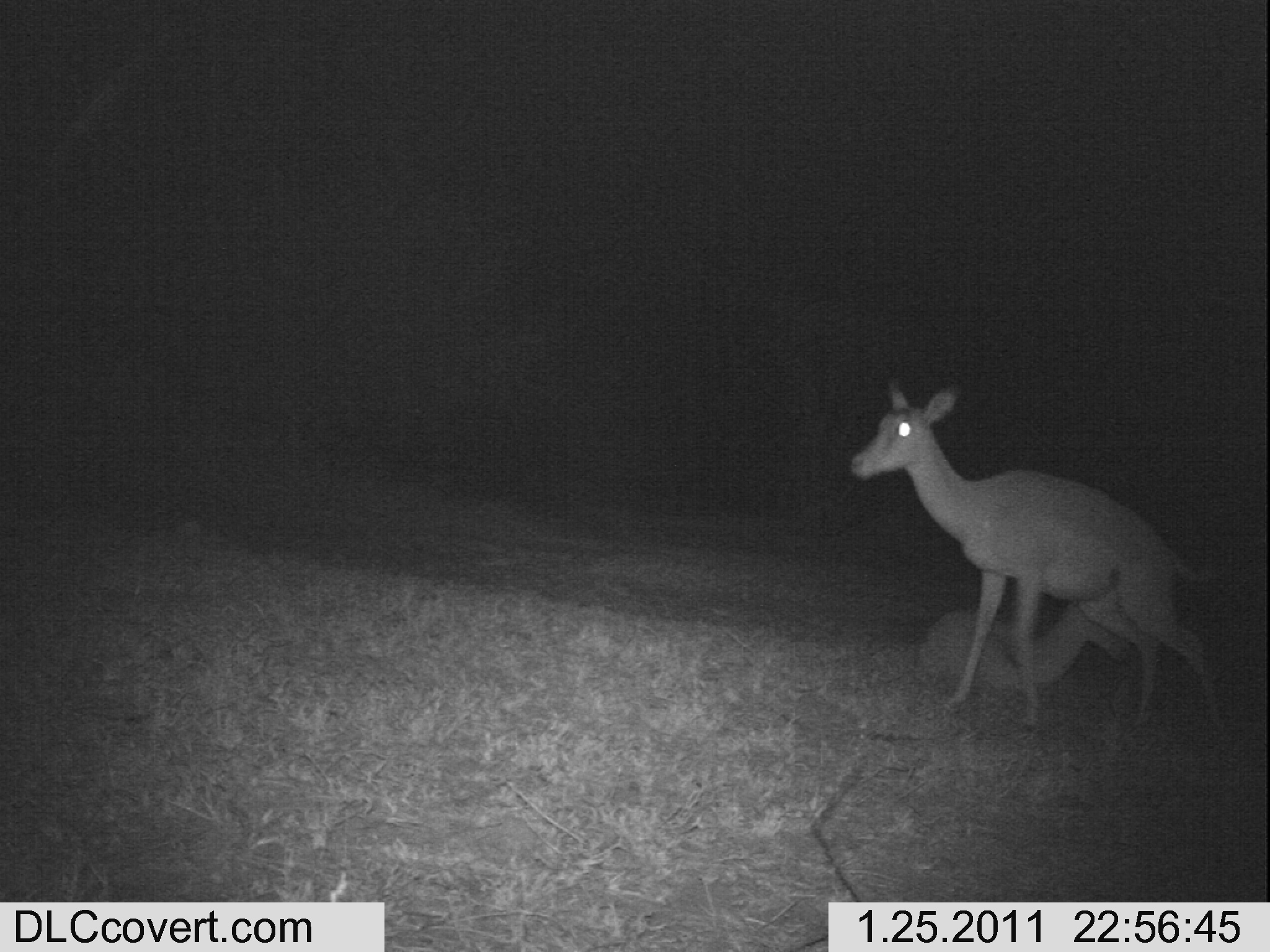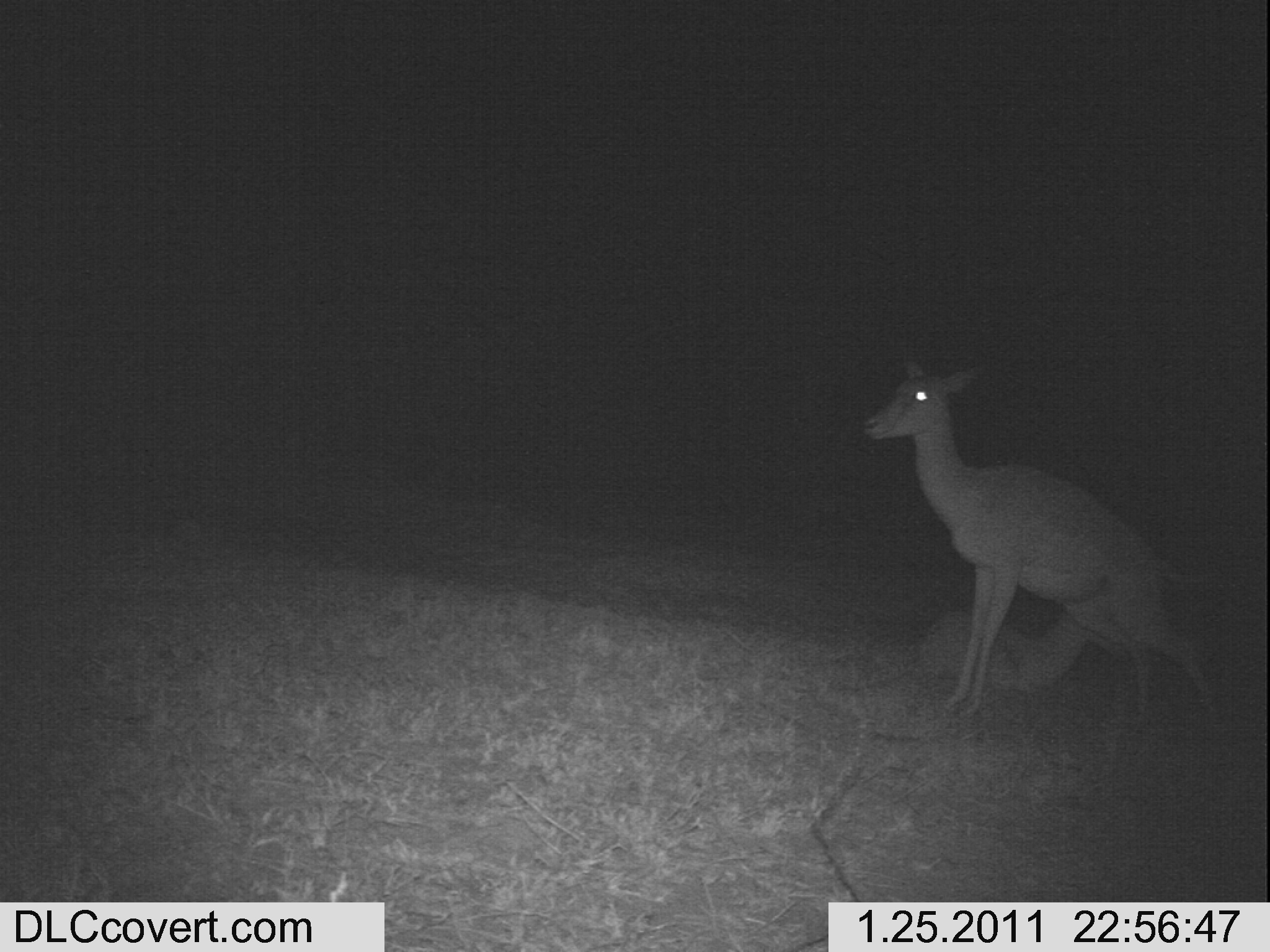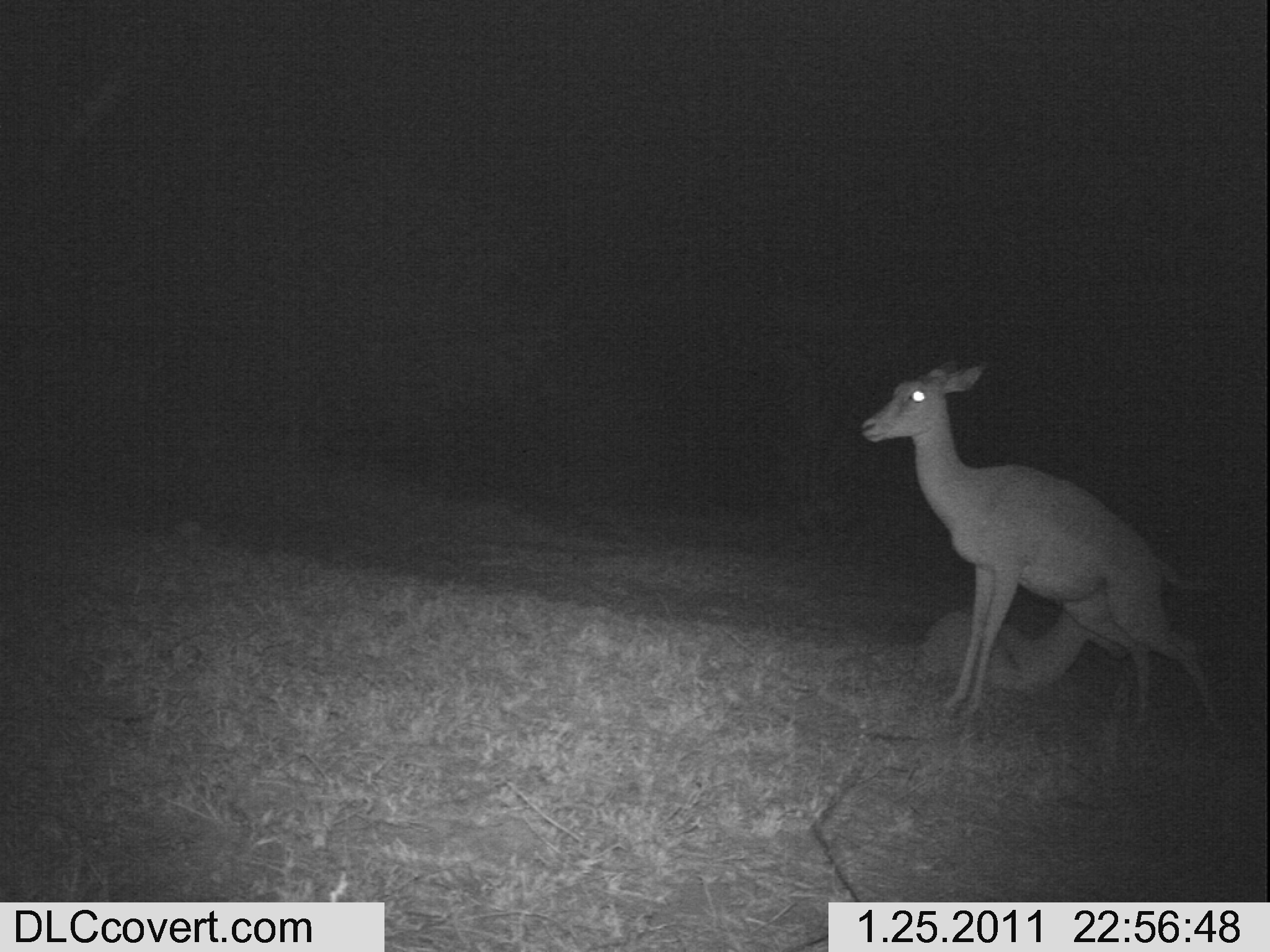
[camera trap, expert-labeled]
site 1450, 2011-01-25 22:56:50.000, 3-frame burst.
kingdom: Animalia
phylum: Chordata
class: Mammalia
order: Artiodactyla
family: Bovidae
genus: Aepyceros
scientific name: Aepyceros melampus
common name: impala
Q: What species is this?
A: Aepyceros melampus (impala).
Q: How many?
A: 2.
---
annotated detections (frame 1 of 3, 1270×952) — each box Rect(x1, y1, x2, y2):
aepyceros melampus: Rect(847, 367, 1228, 745); Rect(927, 578, 1137, 697)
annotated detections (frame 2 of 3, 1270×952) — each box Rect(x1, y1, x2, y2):
aepyceros melampus: Rect(856, 350, 1229, 737); Rect(902, 572, 1164, 708)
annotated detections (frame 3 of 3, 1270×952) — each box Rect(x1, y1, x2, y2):
aepyceros melampus: Rect(852, 350, 1223, 740); Rect(916, 602, 1126, 698)